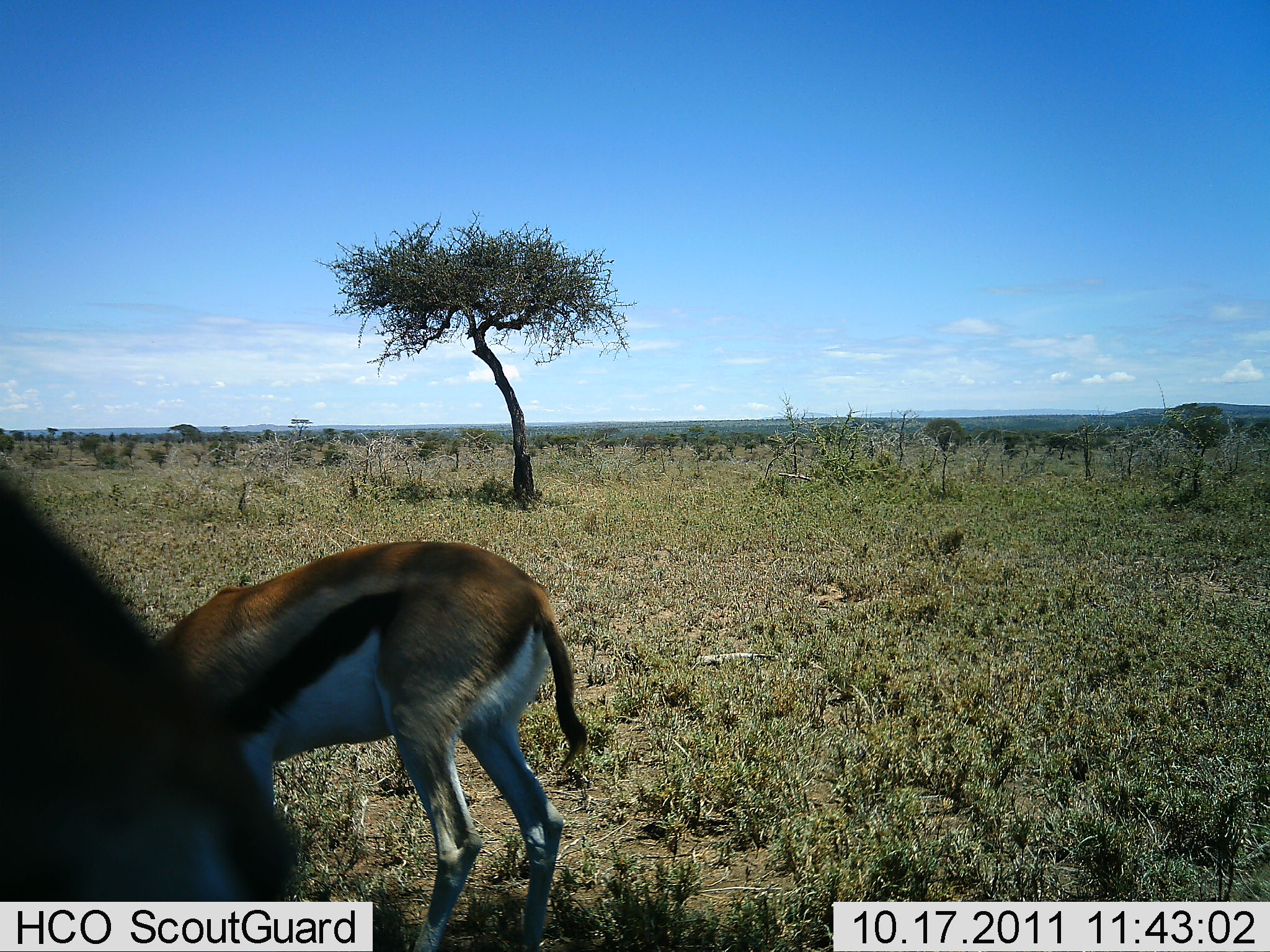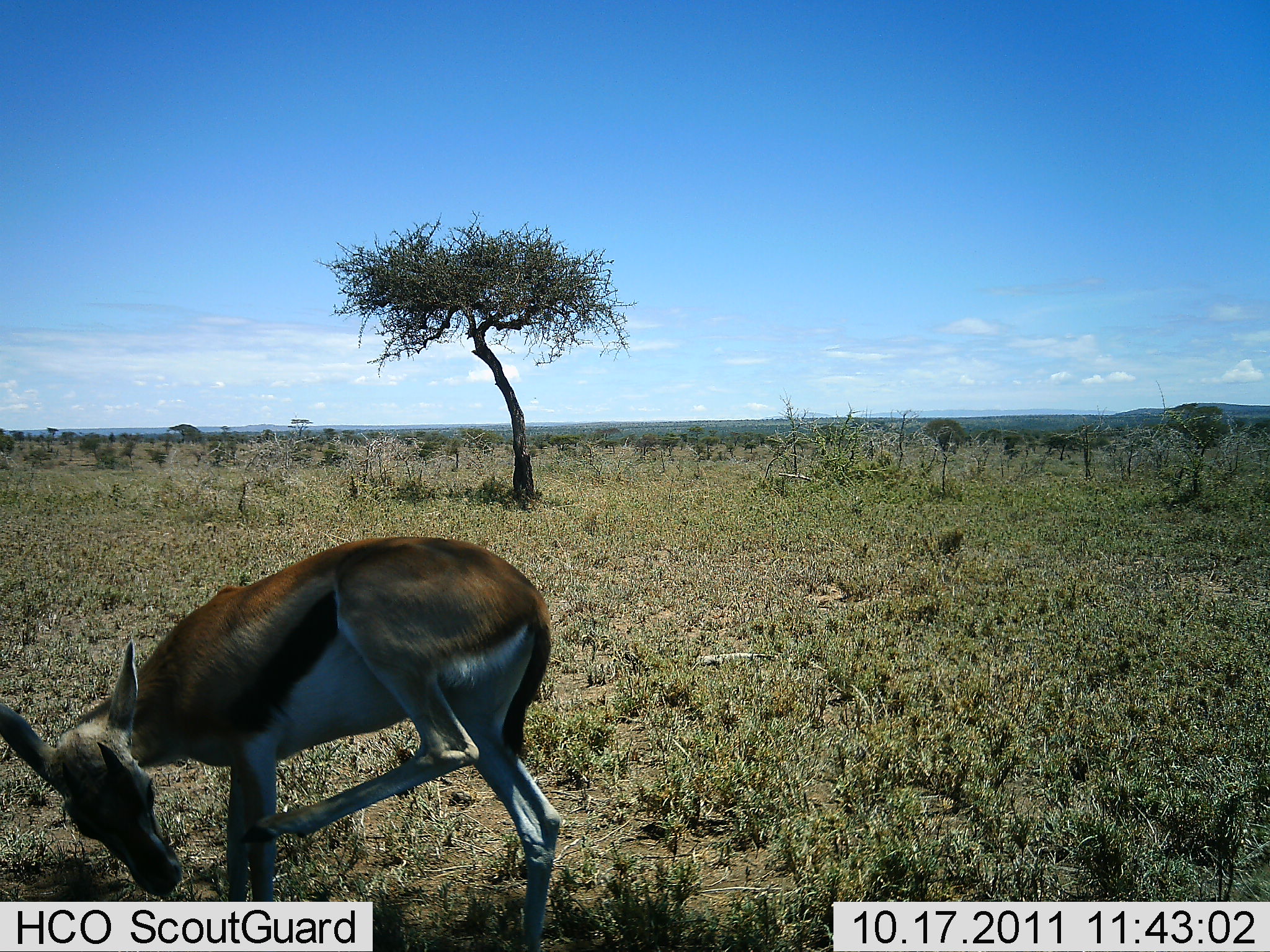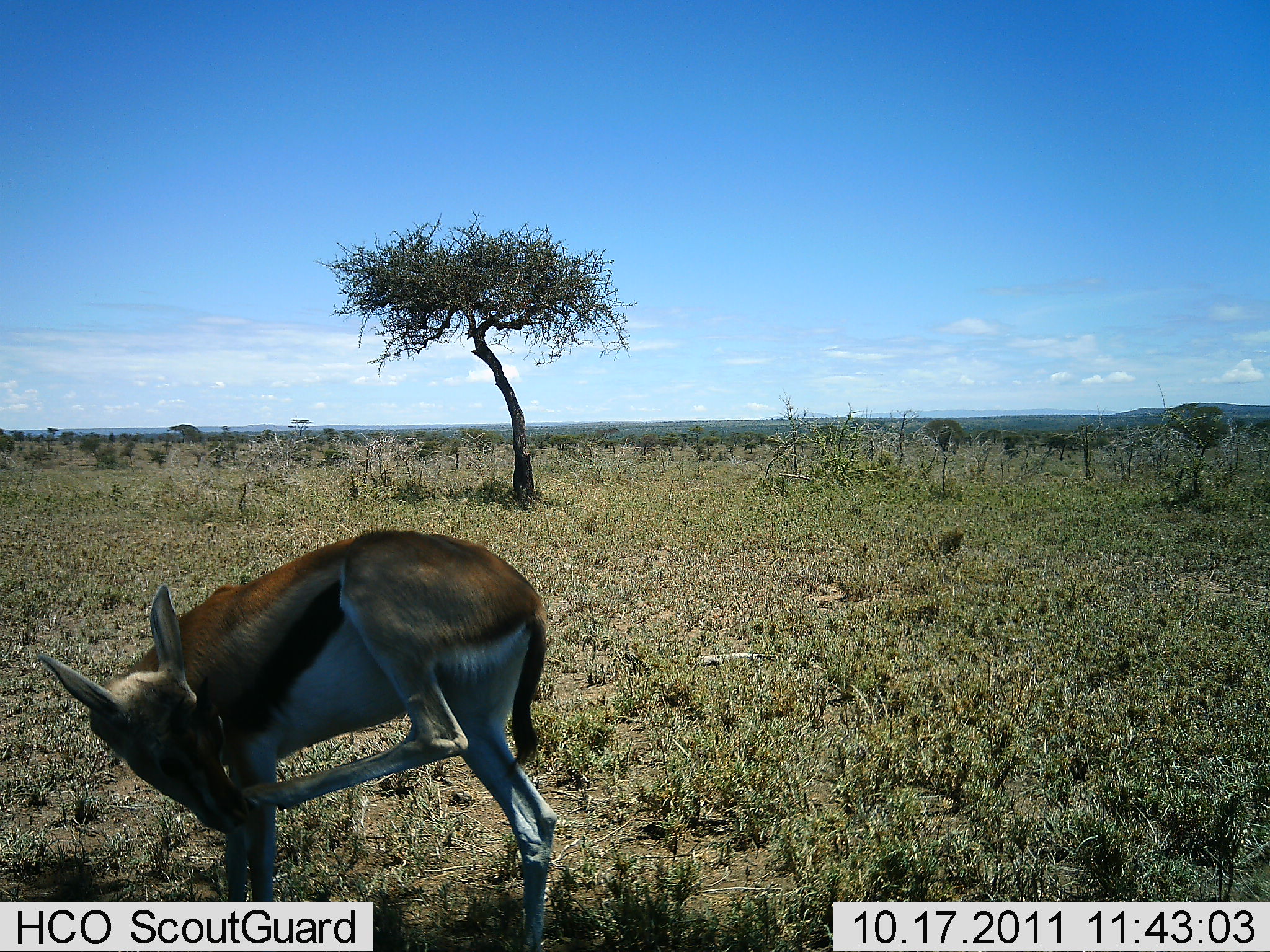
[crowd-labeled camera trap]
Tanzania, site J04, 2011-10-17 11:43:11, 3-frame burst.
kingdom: Animalia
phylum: Chordata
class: Mammalia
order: Artiodactyla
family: Bovidae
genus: Eudorcas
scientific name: Eudorcas thomsonii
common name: thomson's gazelle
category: gazellethomsons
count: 2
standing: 92%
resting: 0%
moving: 25%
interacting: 17%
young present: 17%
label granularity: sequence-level